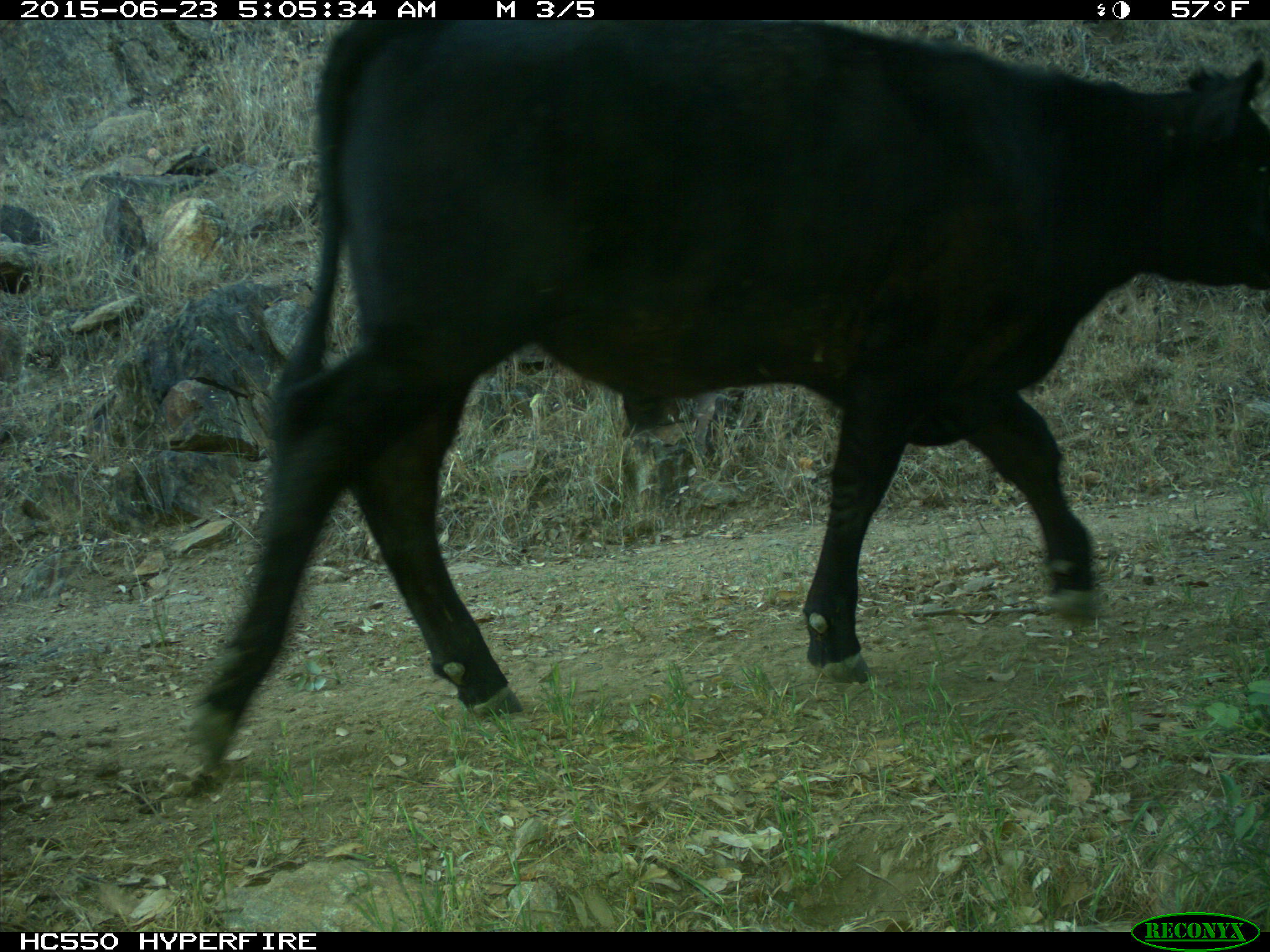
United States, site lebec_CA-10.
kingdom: Animalia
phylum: Chordata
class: Mammalia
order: Artiodactyla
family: Bovidae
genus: Bos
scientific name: Bos taurus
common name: domestic cow